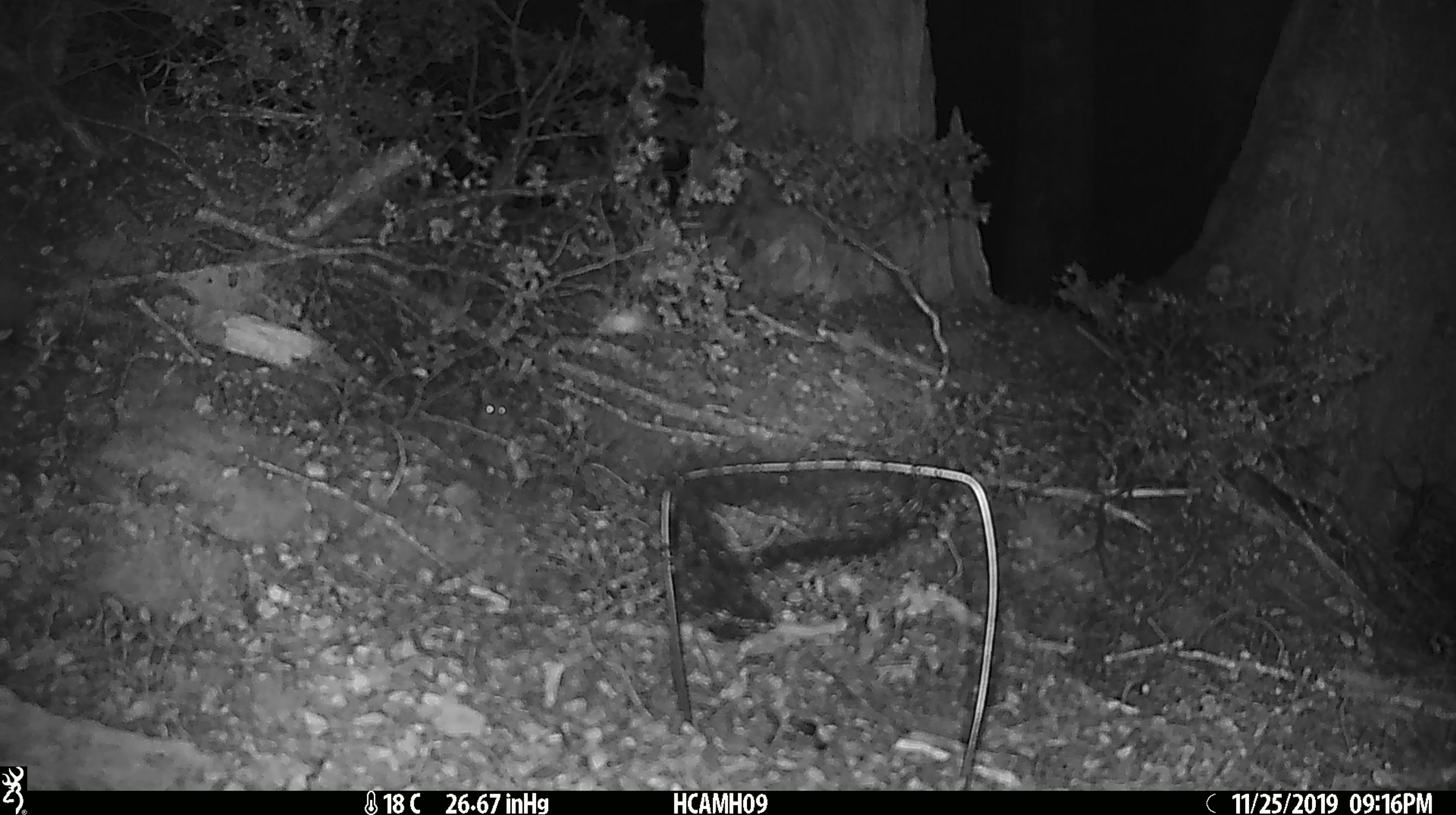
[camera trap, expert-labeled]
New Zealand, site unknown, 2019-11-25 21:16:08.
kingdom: Animalia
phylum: Chordata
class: Mammalia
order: Rodentia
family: Muridae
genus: Mus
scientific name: Mus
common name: mouse